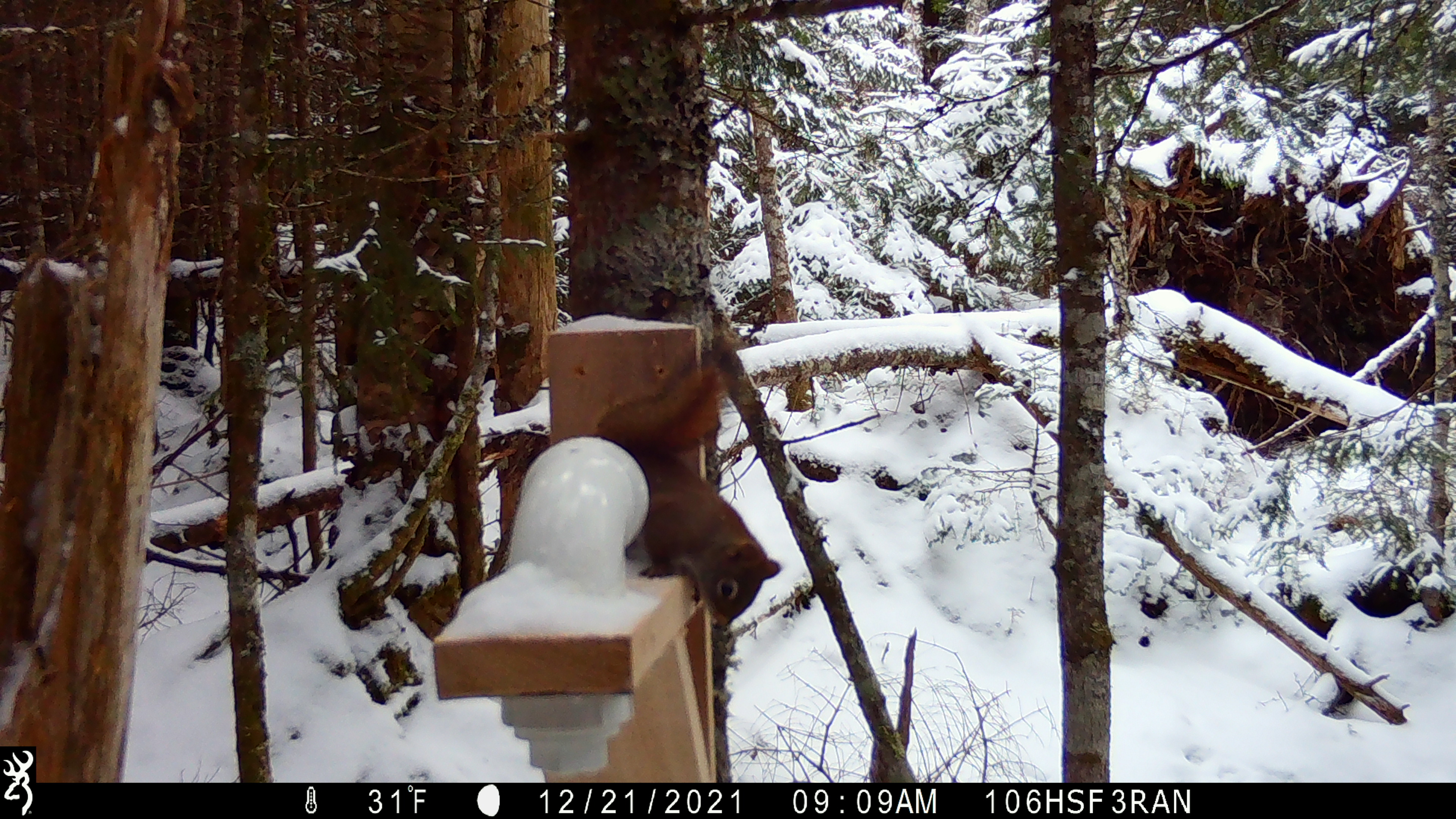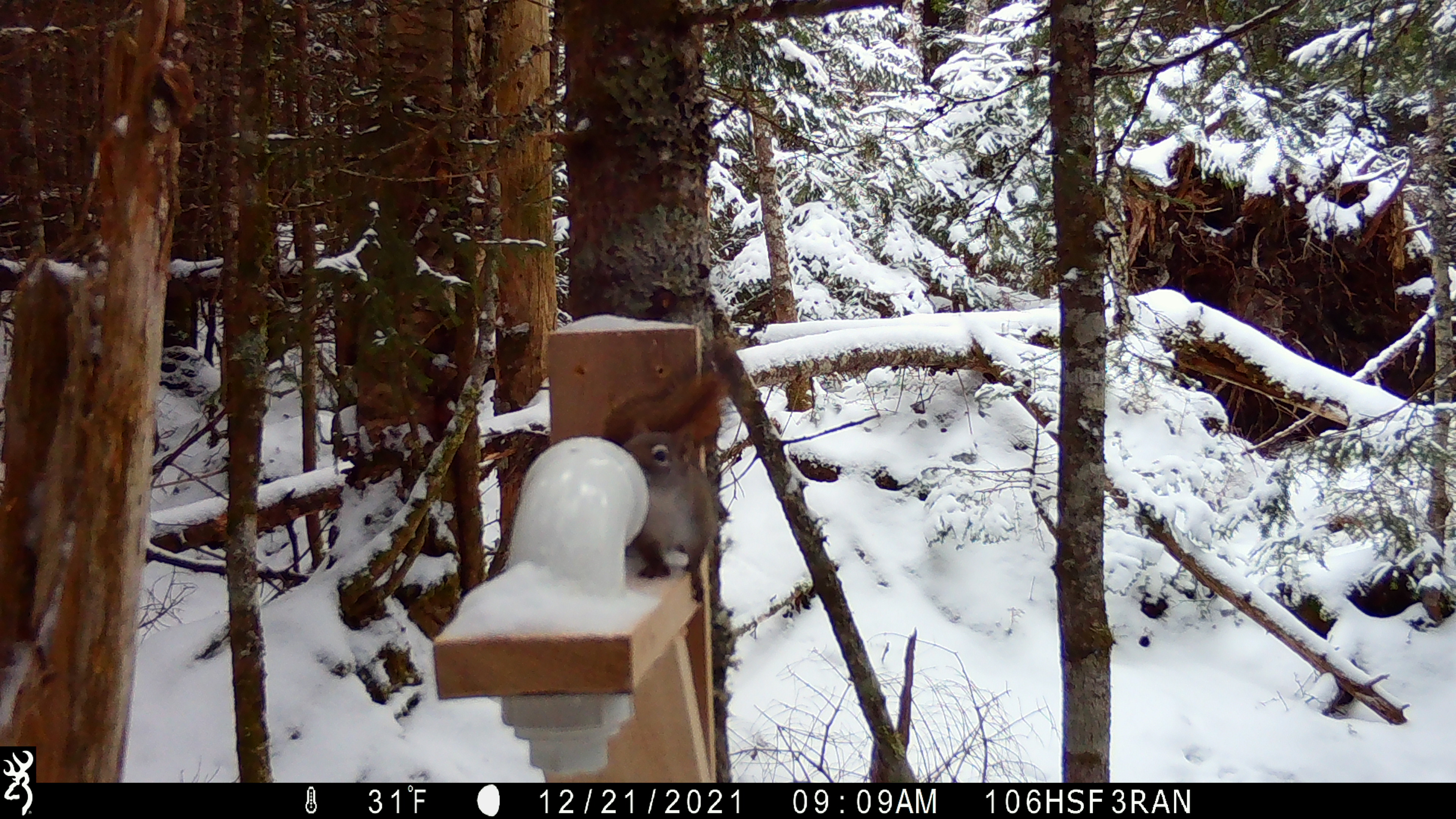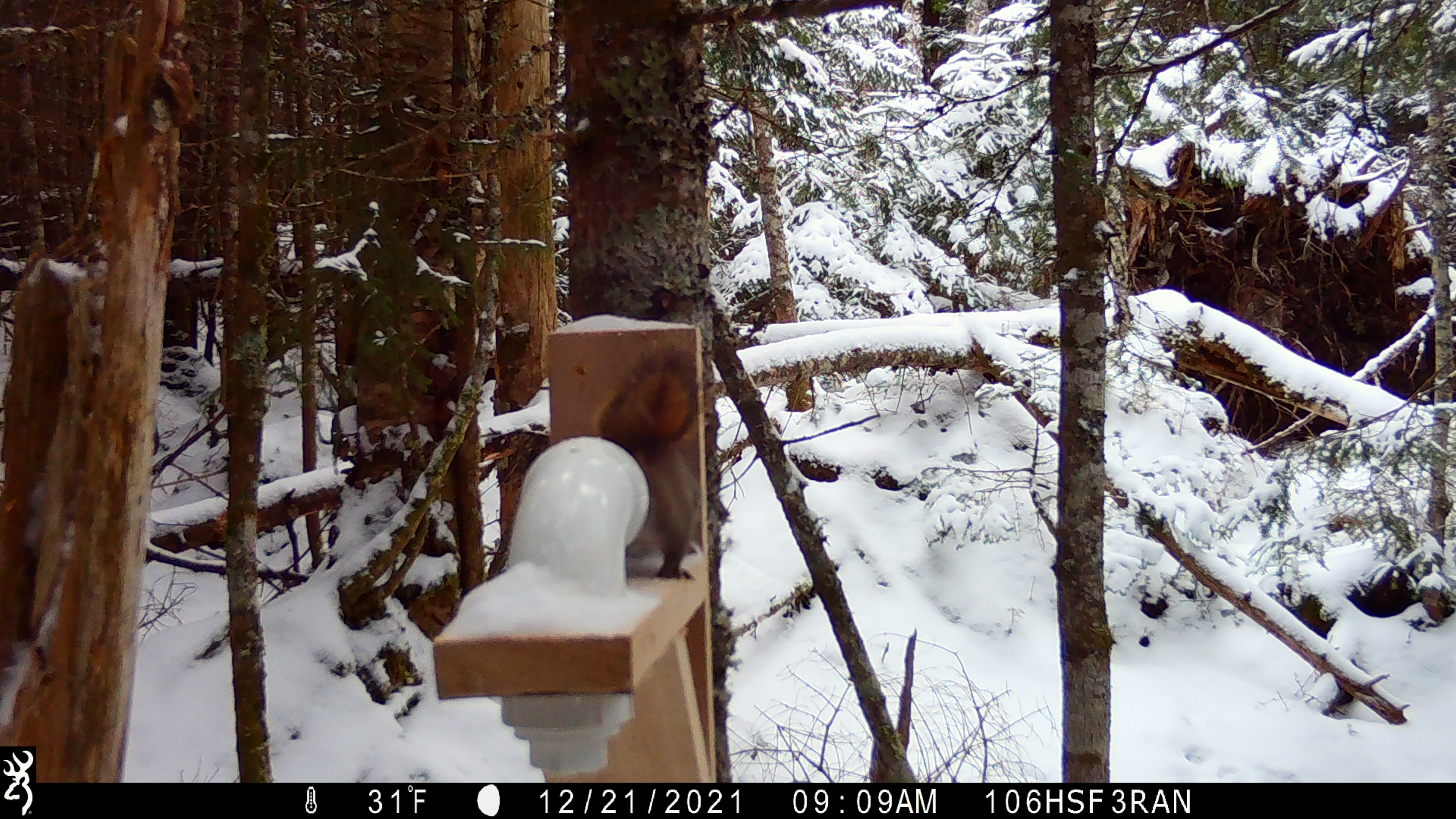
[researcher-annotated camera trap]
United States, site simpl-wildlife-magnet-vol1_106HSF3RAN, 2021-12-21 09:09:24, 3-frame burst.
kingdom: Animalia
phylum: Chordata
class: Mammalia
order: Rodentia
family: Sciuridae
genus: Tamiasciurus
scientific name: Tamiasciurus hudsonicus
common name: red squirrel